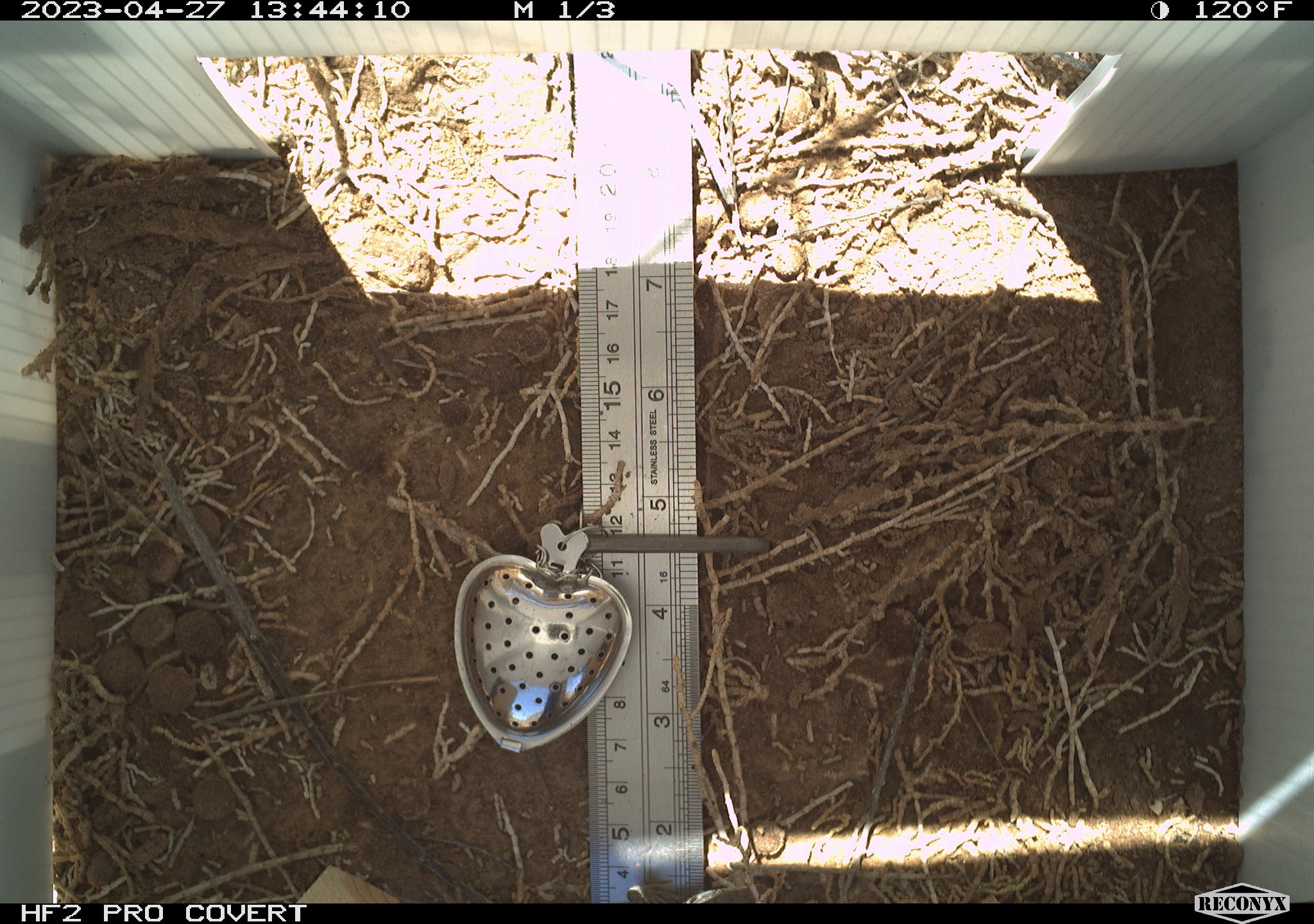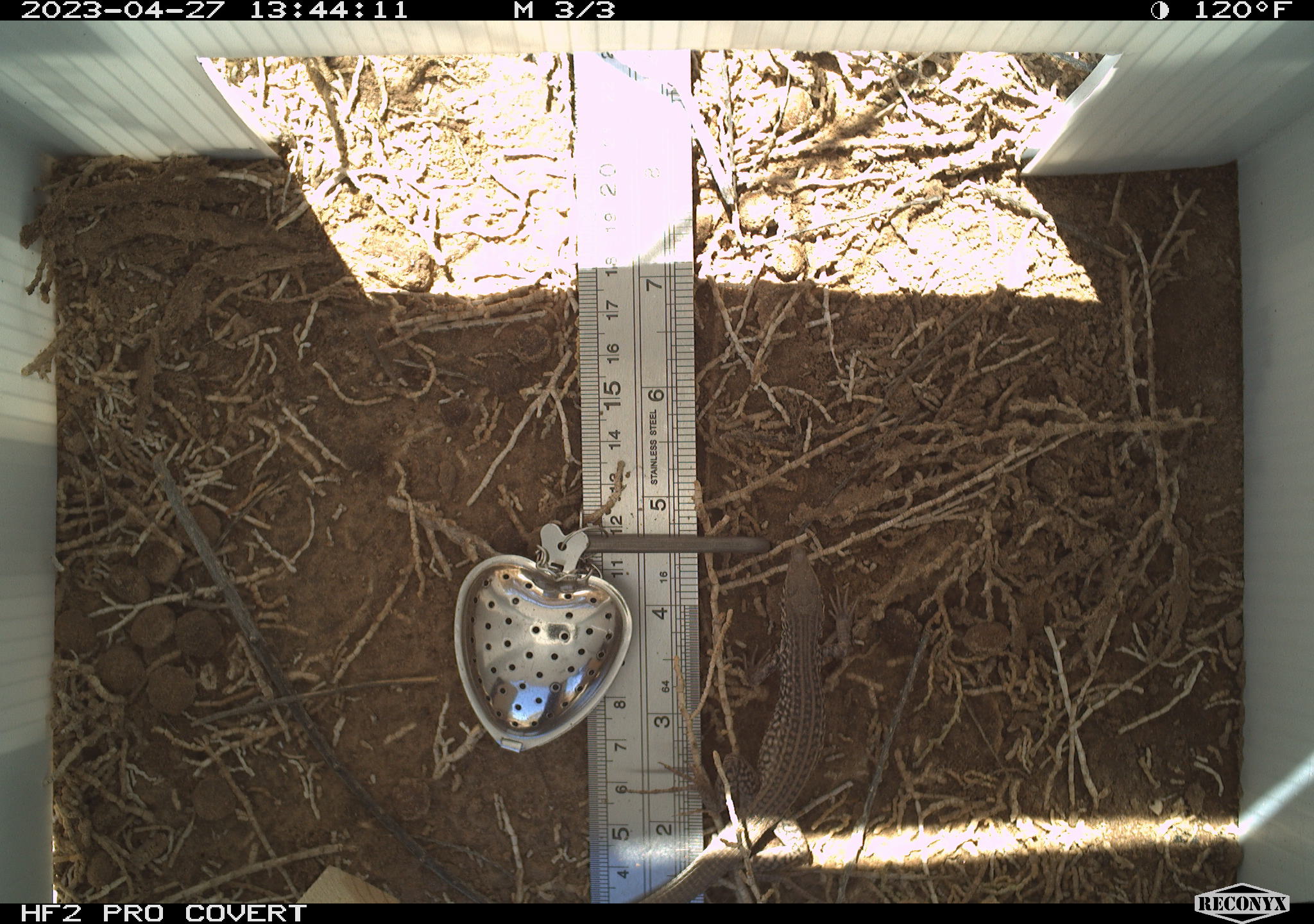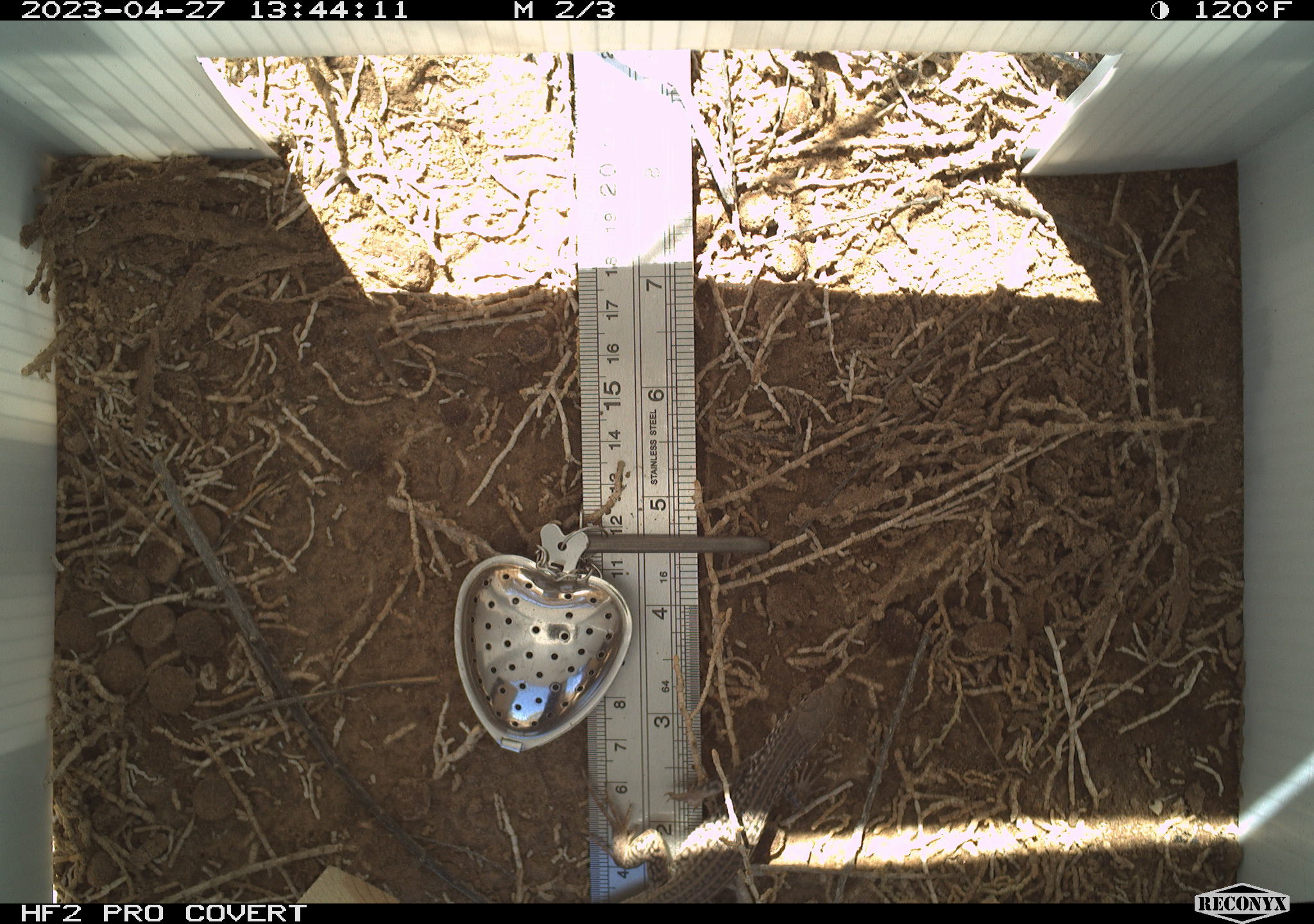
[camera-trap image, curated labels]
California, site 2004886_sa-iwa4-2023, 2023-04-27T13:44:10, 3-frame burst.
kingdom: Animalia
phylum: Chordata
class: Reptilia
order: Squamata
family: Teiidae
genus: Aspidoscelis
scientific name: Aspidoscelis tigris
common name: western whiptail